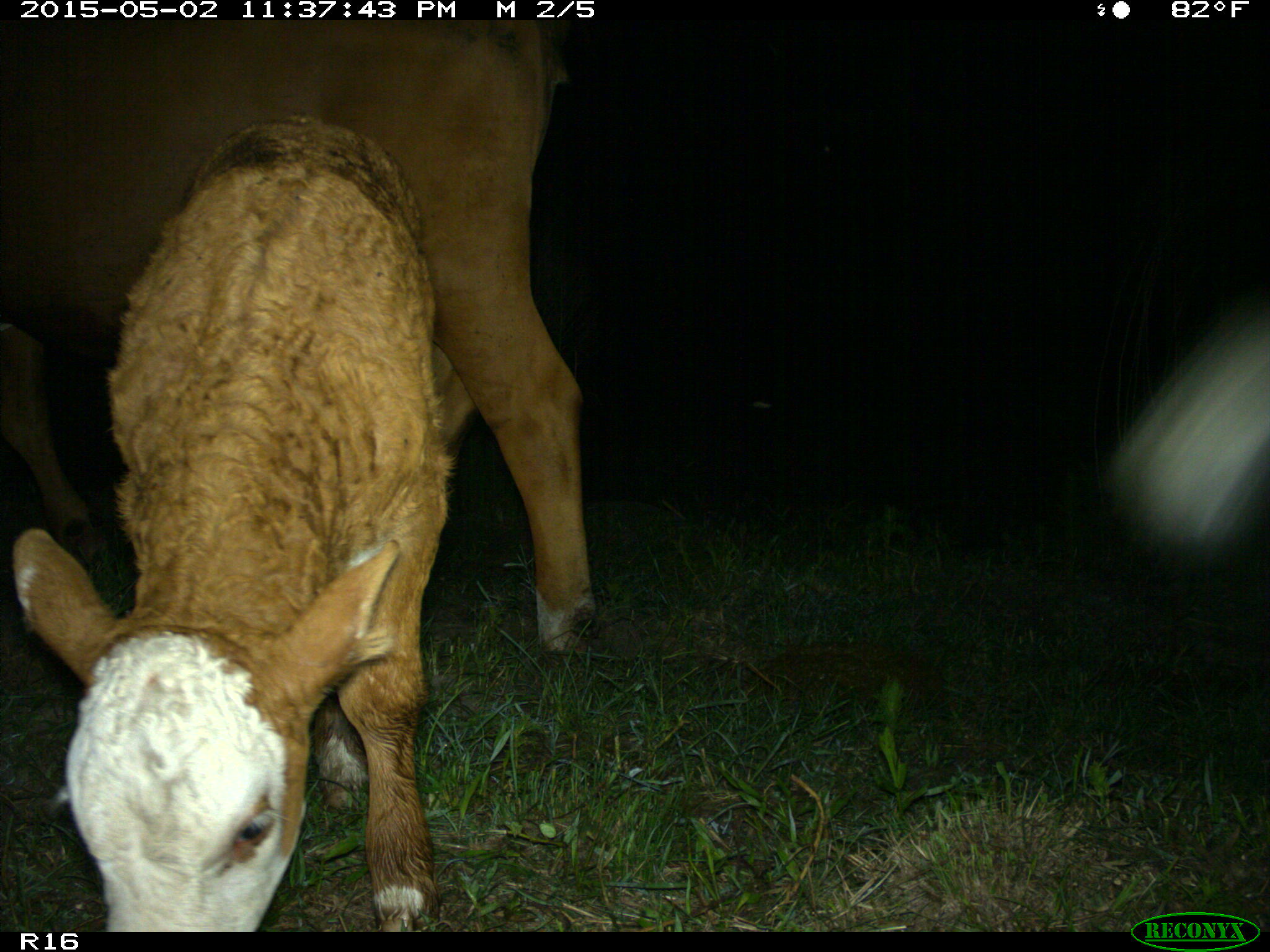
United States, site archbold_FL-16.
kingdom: Animalia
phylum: Chordata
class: Mammalia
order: Artiodactyla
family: Bovidae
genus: Bos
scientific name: Bos taurus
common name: domestic cow